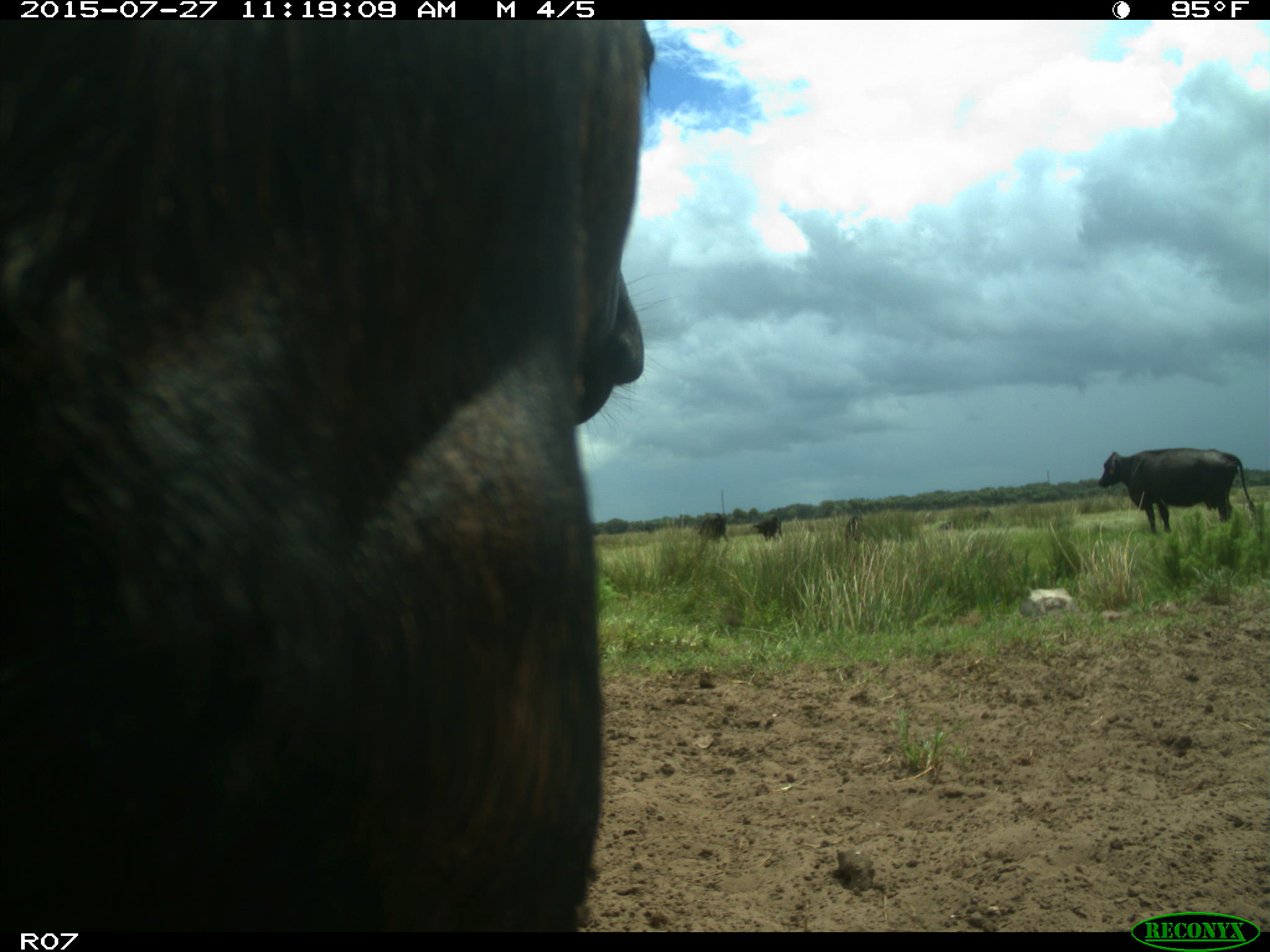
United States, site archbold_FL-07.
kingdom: Animalia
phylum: Chordata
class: Mammalia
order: Artiodactyla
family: Bovidae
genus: Bos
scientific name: Bos taurus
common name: domestic cow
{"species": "Bos taurus (domestic cow)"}